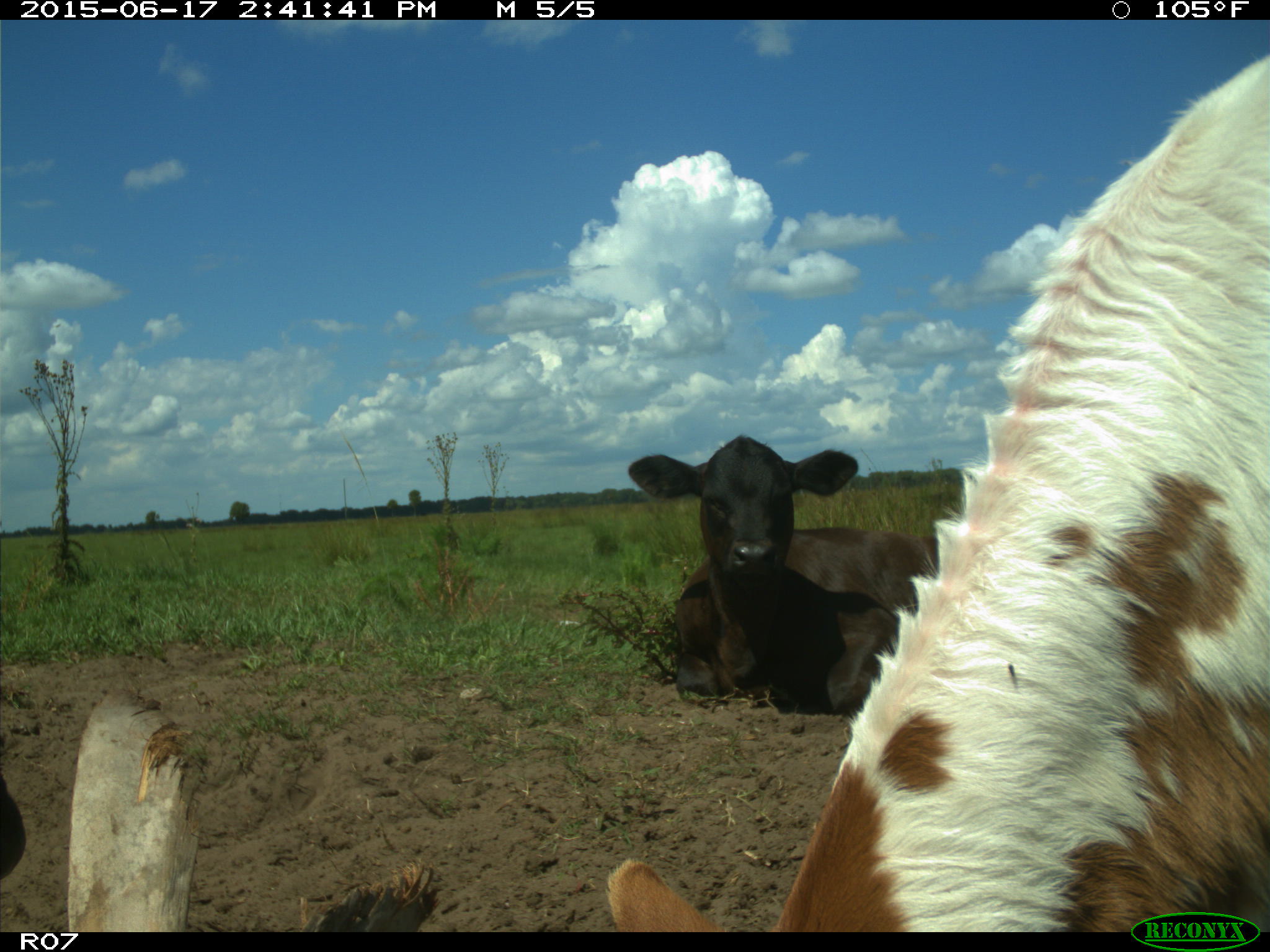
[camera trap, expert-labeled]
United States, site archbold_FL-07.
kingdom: Animalia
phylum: Chordata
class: Mammalia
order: Artiodactyla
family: Bovidae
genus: Bos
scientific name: Bos taurus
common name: domestic cow